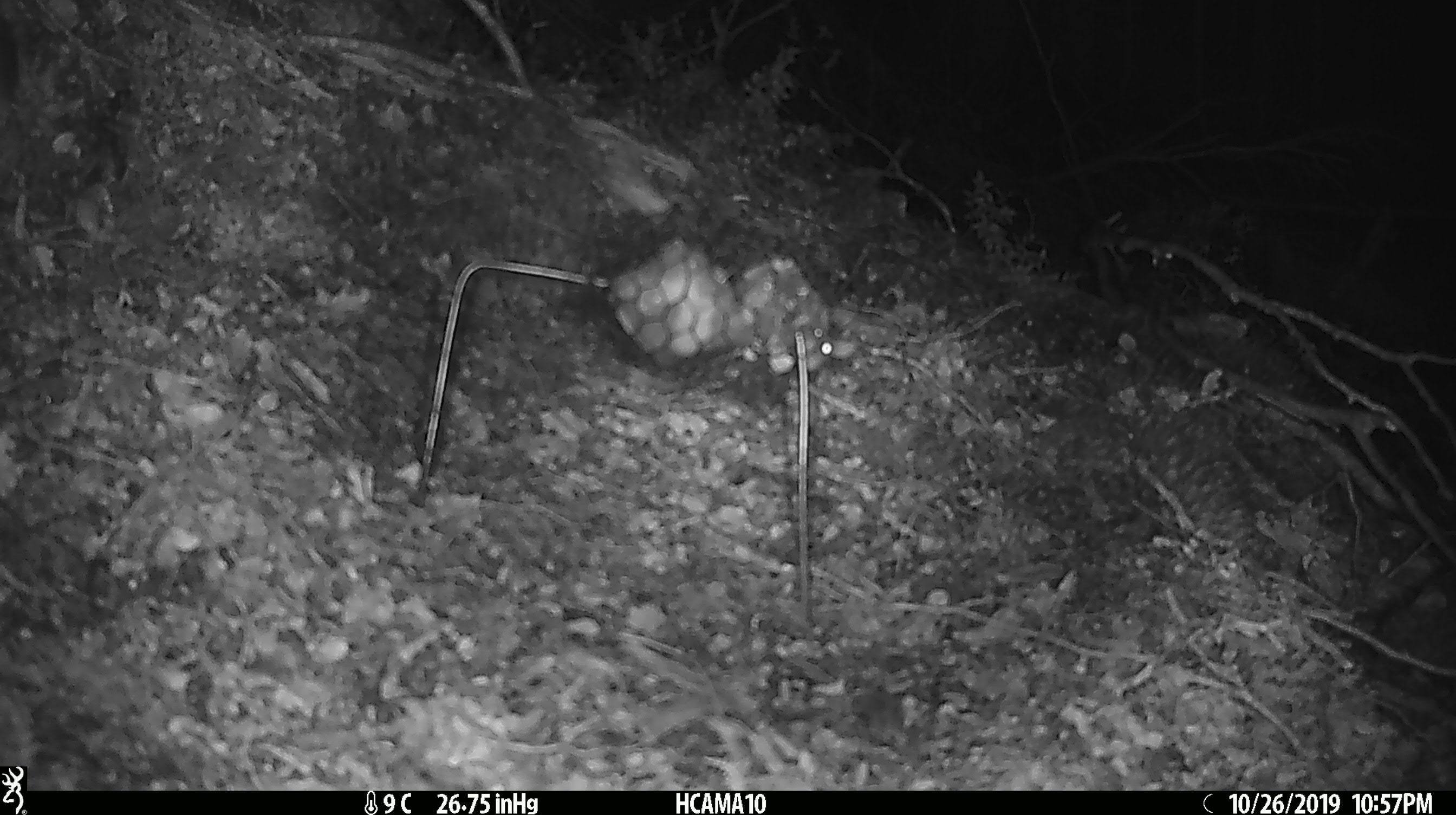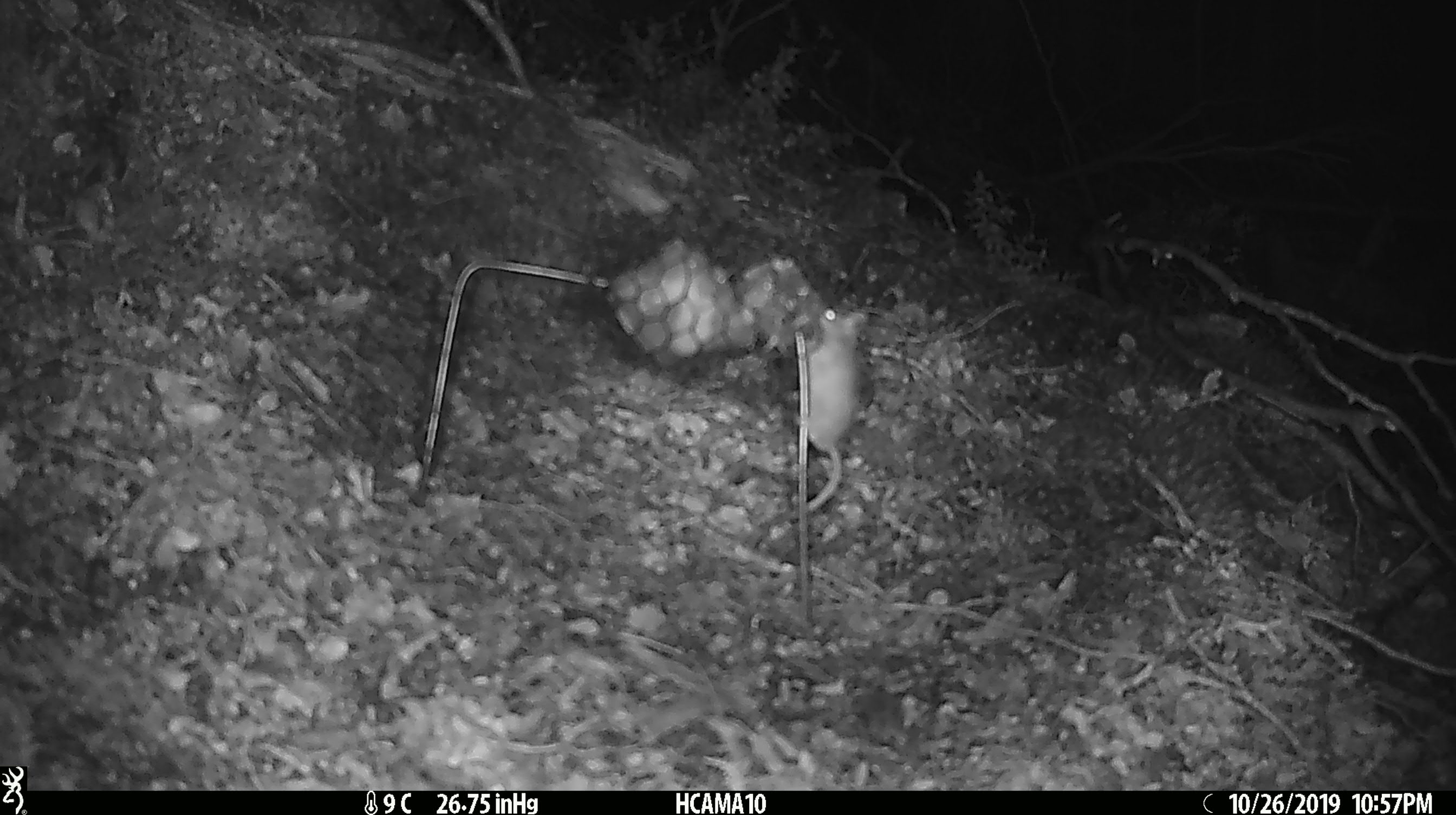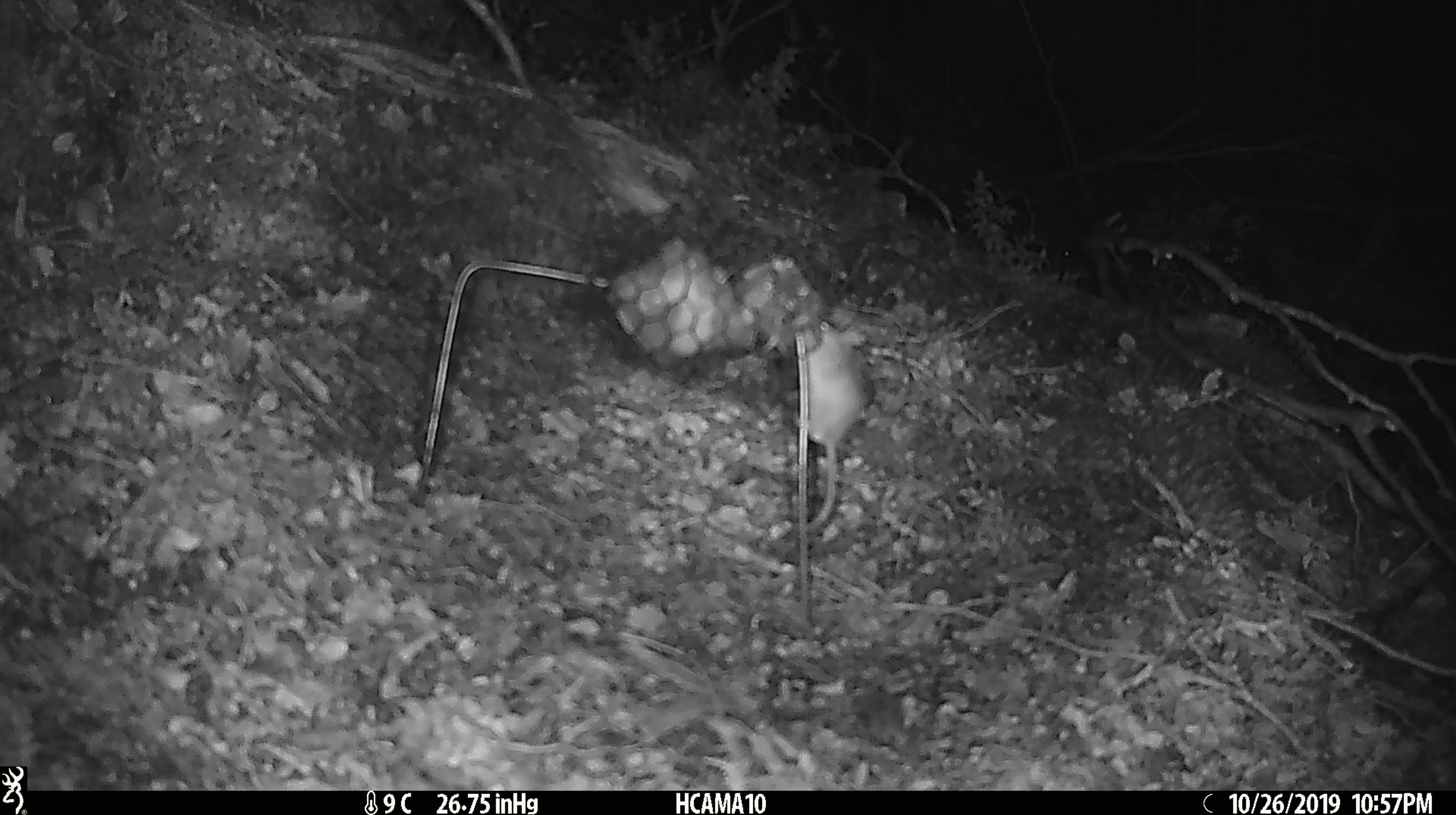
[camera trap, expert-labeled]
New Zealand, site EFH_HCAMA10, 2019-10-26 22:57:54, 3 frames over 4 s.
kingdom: Animalia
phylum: Chordata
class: Mammalia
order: Rodentia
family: Muridae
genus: Mus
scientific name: Mus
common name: mouse